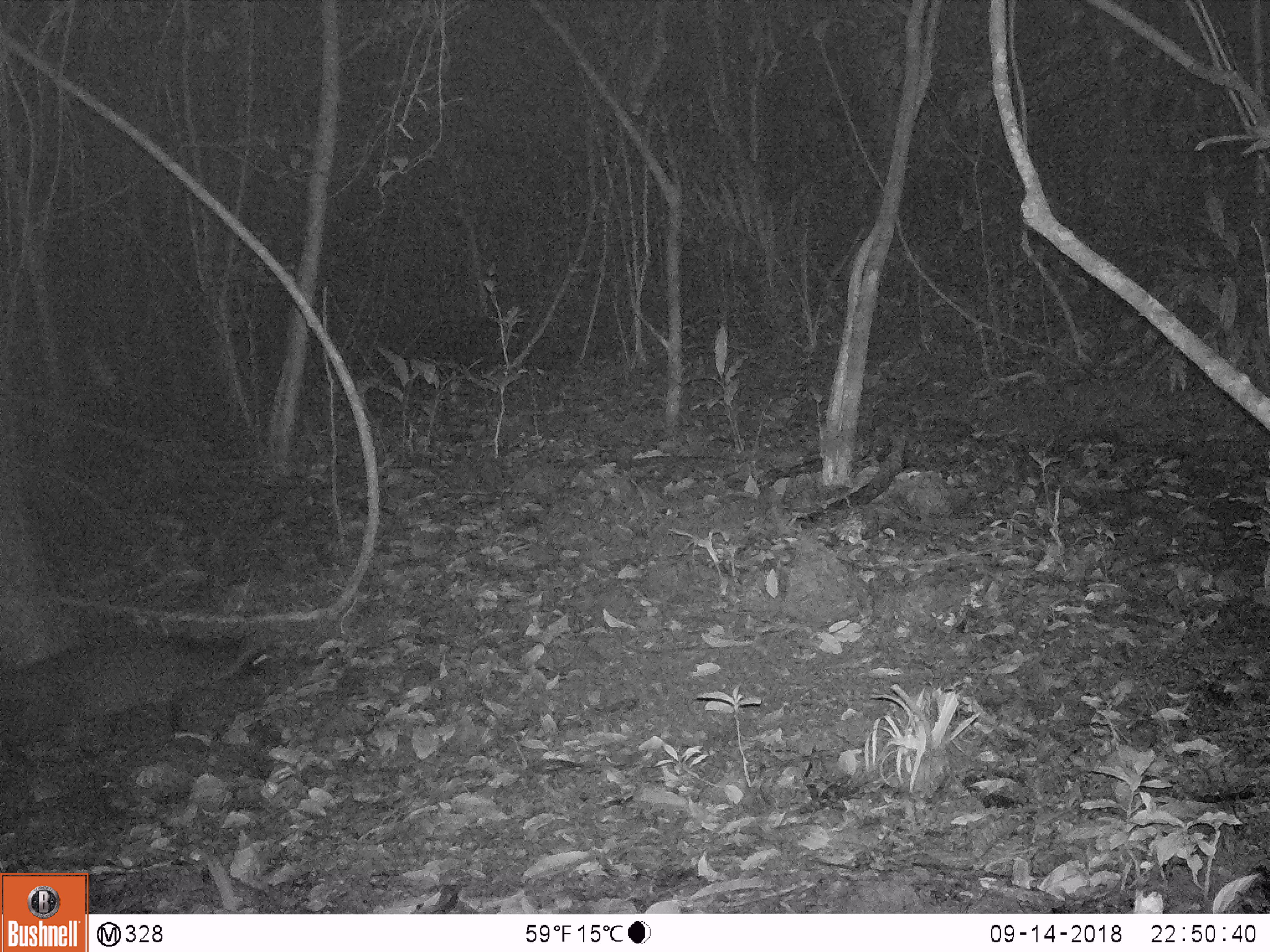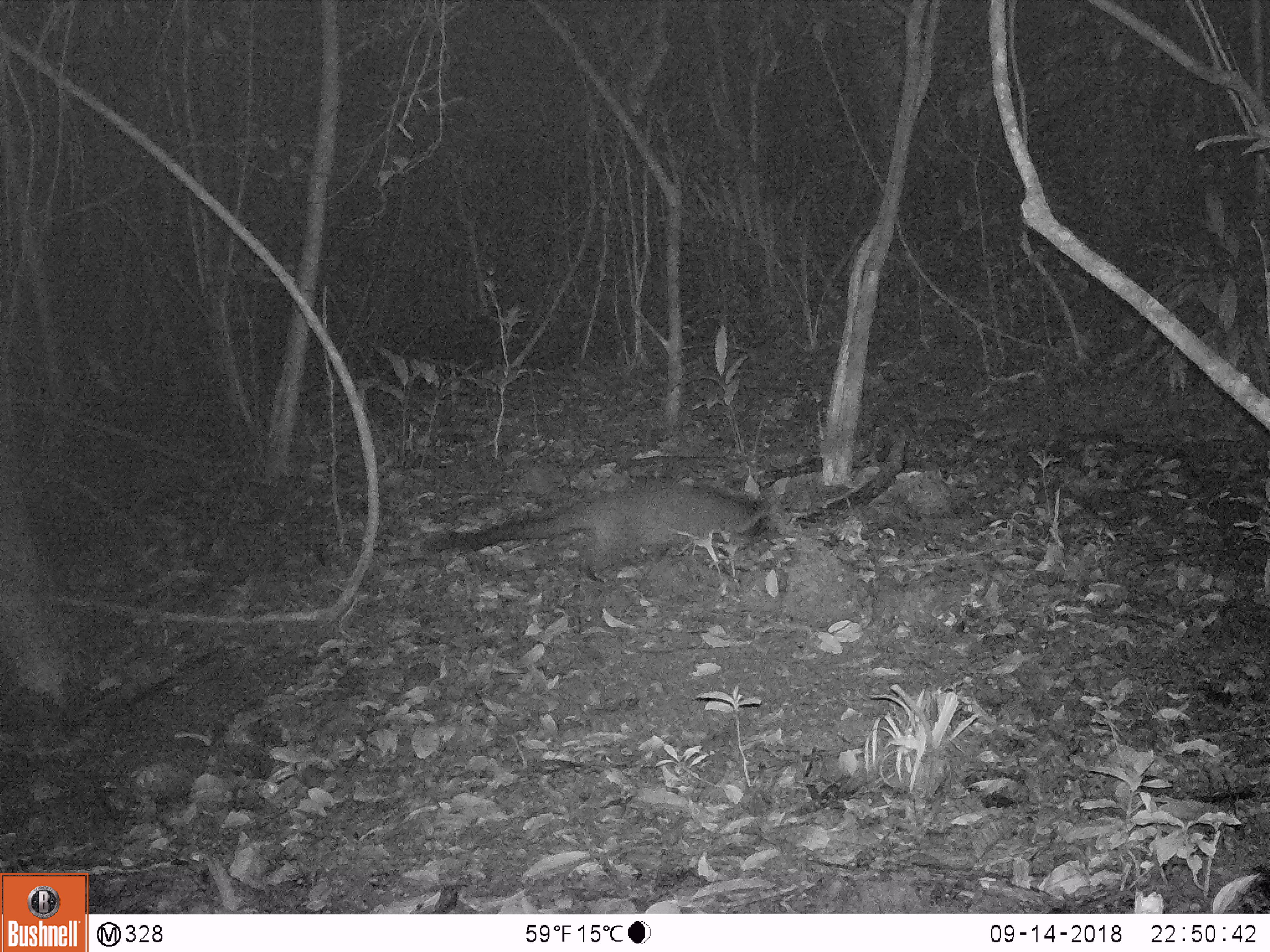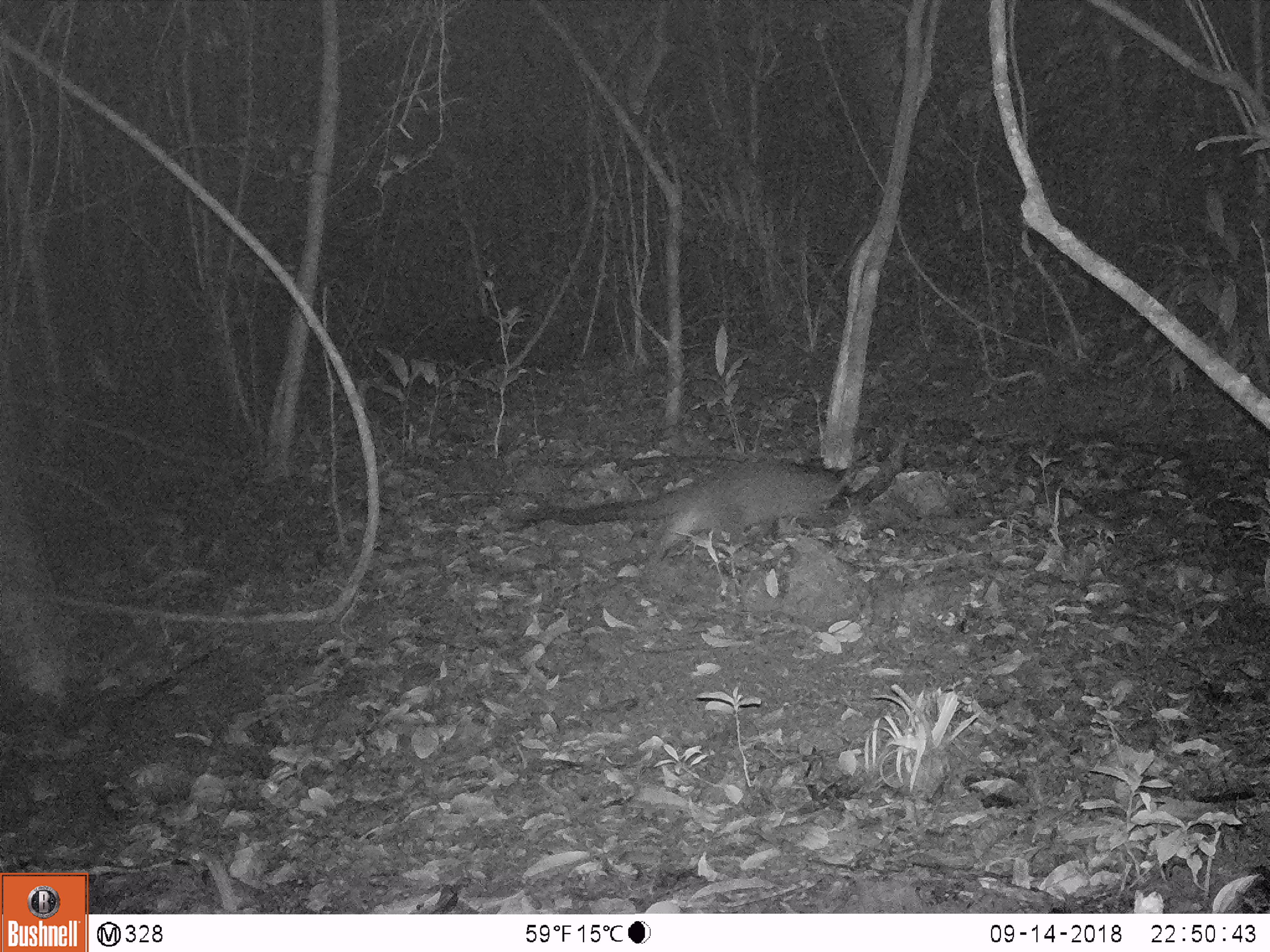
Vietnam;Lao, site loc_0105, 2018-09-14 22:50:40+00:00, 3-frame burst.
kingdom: Animalia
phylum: Chordata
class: Mammalia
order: Carnivora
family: Viverridae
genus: Paguma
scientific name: Paguma larvata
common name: masked palm civet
Masked palm civet (Paguma larvata). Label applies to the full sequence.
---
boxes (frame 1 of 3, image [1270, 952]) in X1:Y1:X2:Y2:
masked palm civet: 0:633:271:768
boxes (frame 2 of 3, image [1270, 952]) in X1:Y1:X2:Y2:
masked palm civet: 433:478:761:583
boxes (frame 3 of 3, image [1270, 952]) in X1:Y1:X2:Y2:
masked palm civet: 523:461:852:560